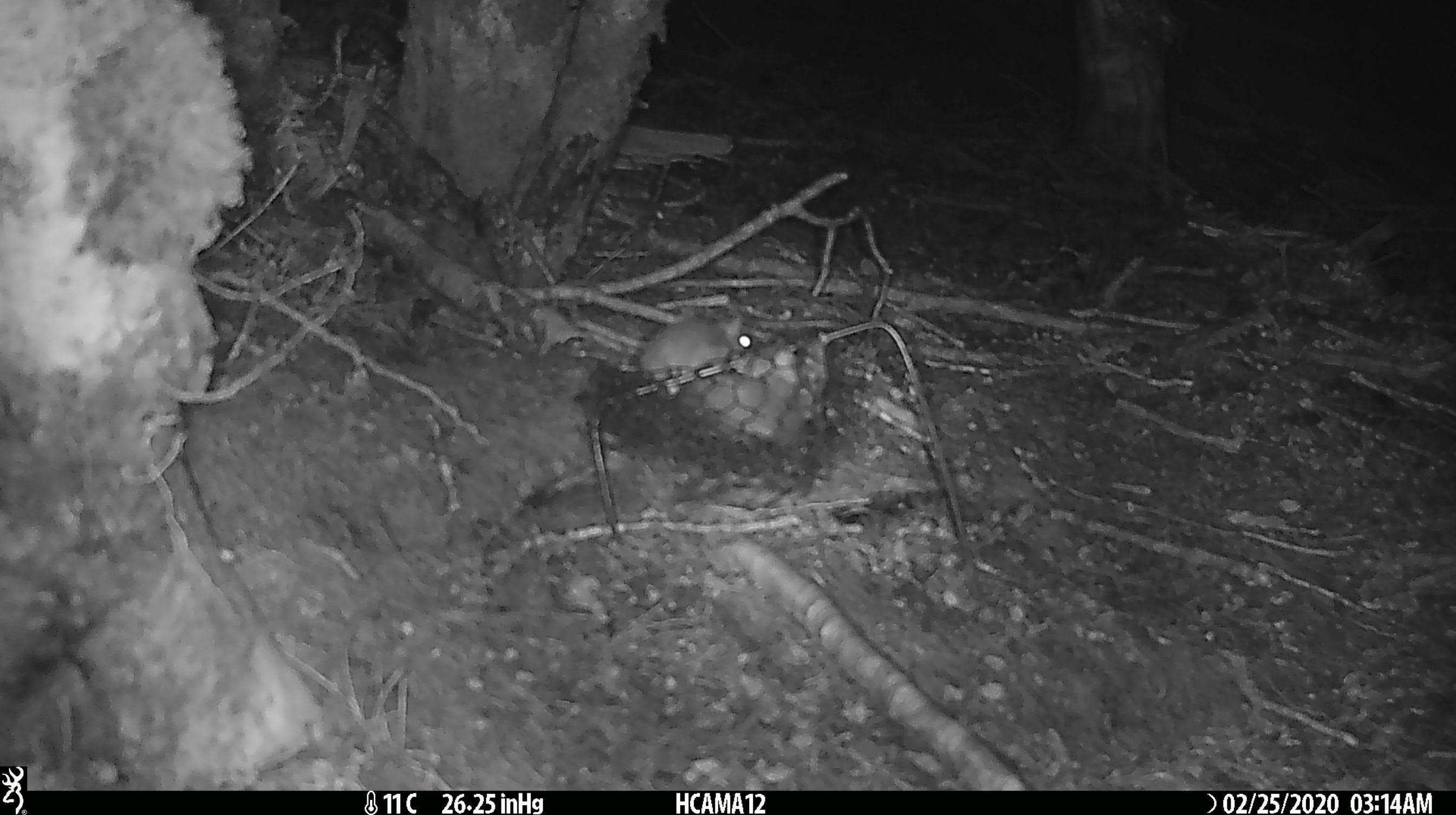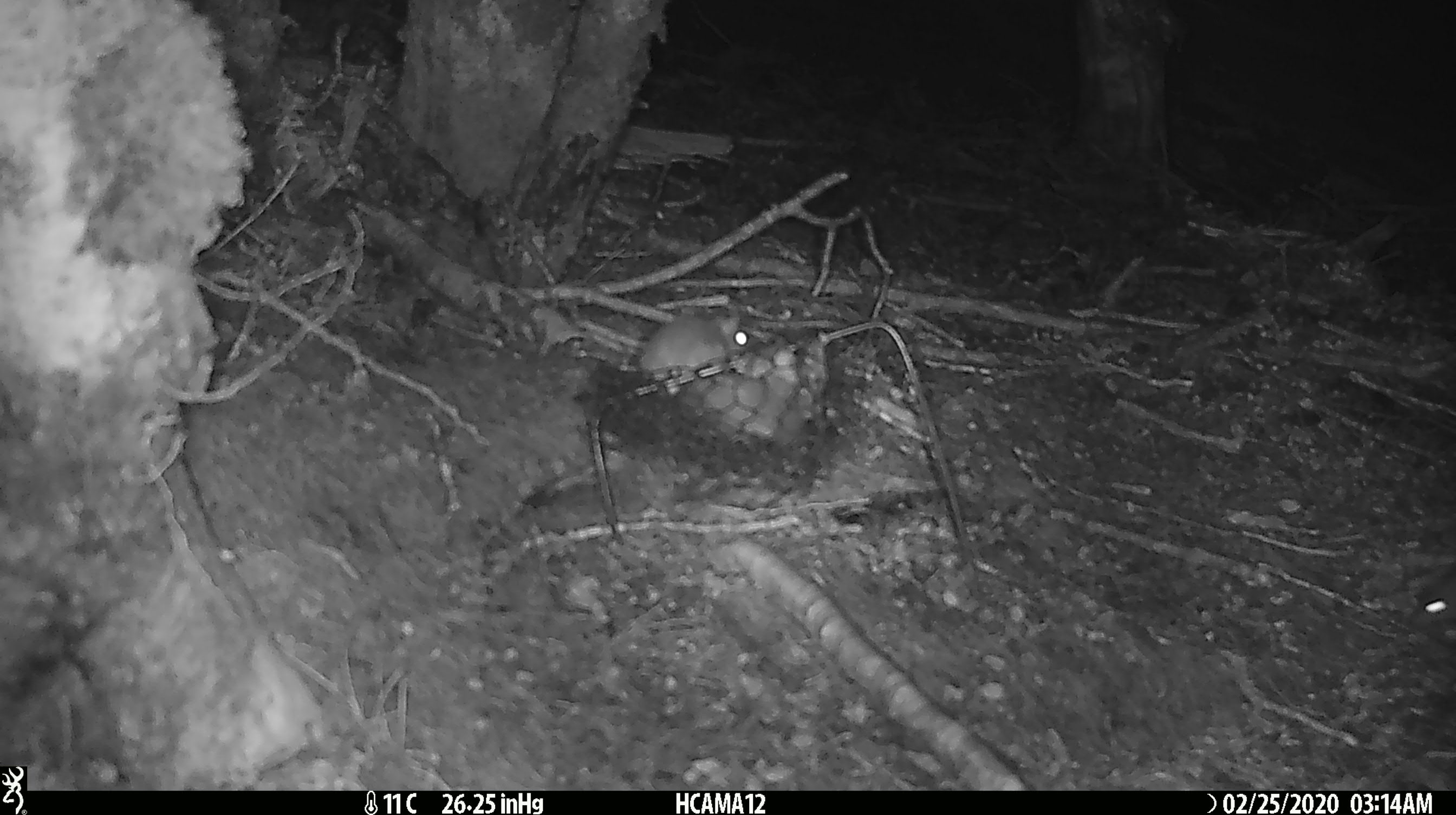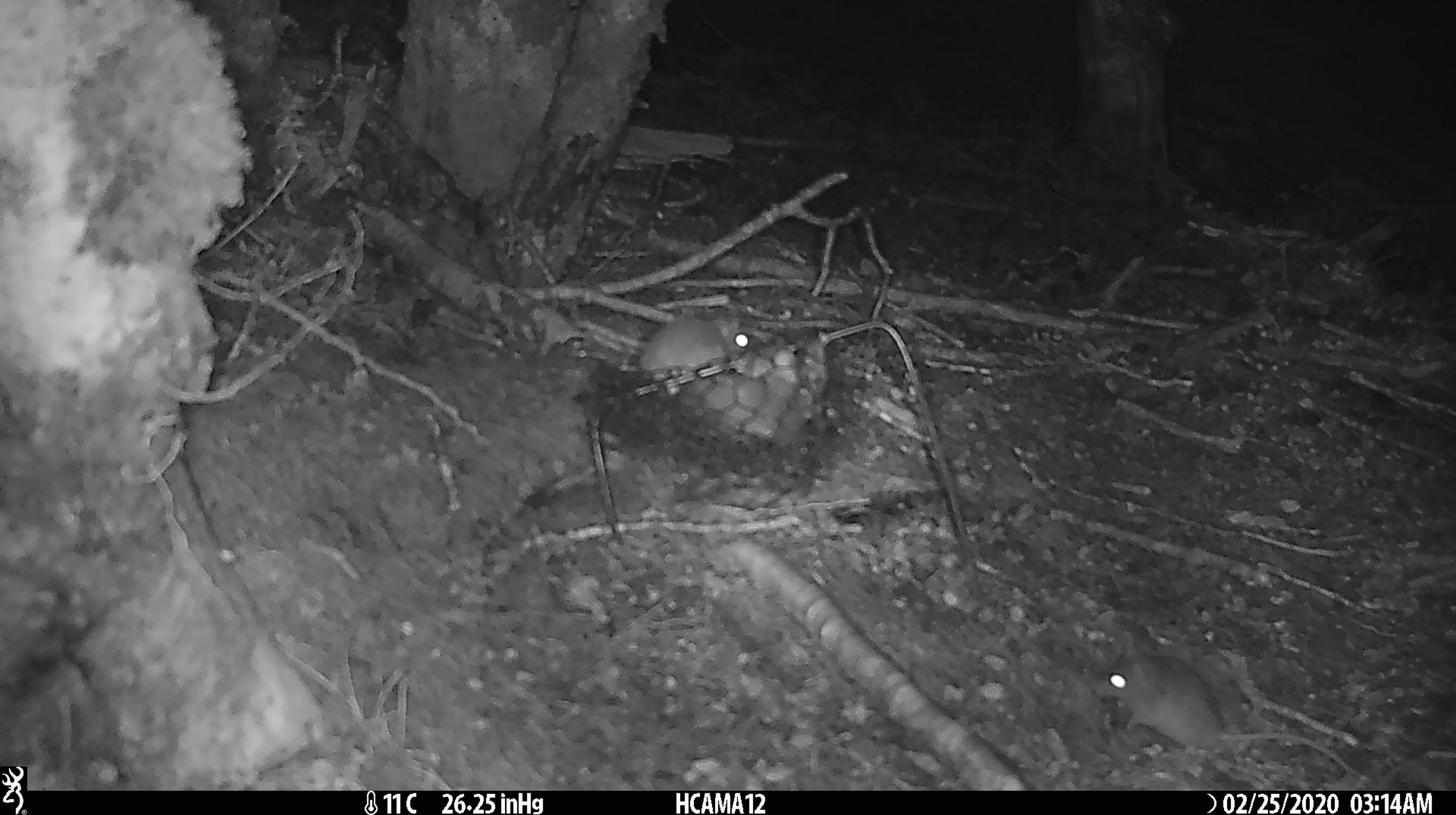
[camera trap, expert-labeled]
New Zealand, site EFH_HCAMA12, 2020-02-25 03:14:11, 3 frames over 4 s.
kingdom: Animalia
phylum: Chordata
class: Mammalia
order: Rodentia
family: Muridae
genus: Mus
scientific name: Mus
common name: mouse